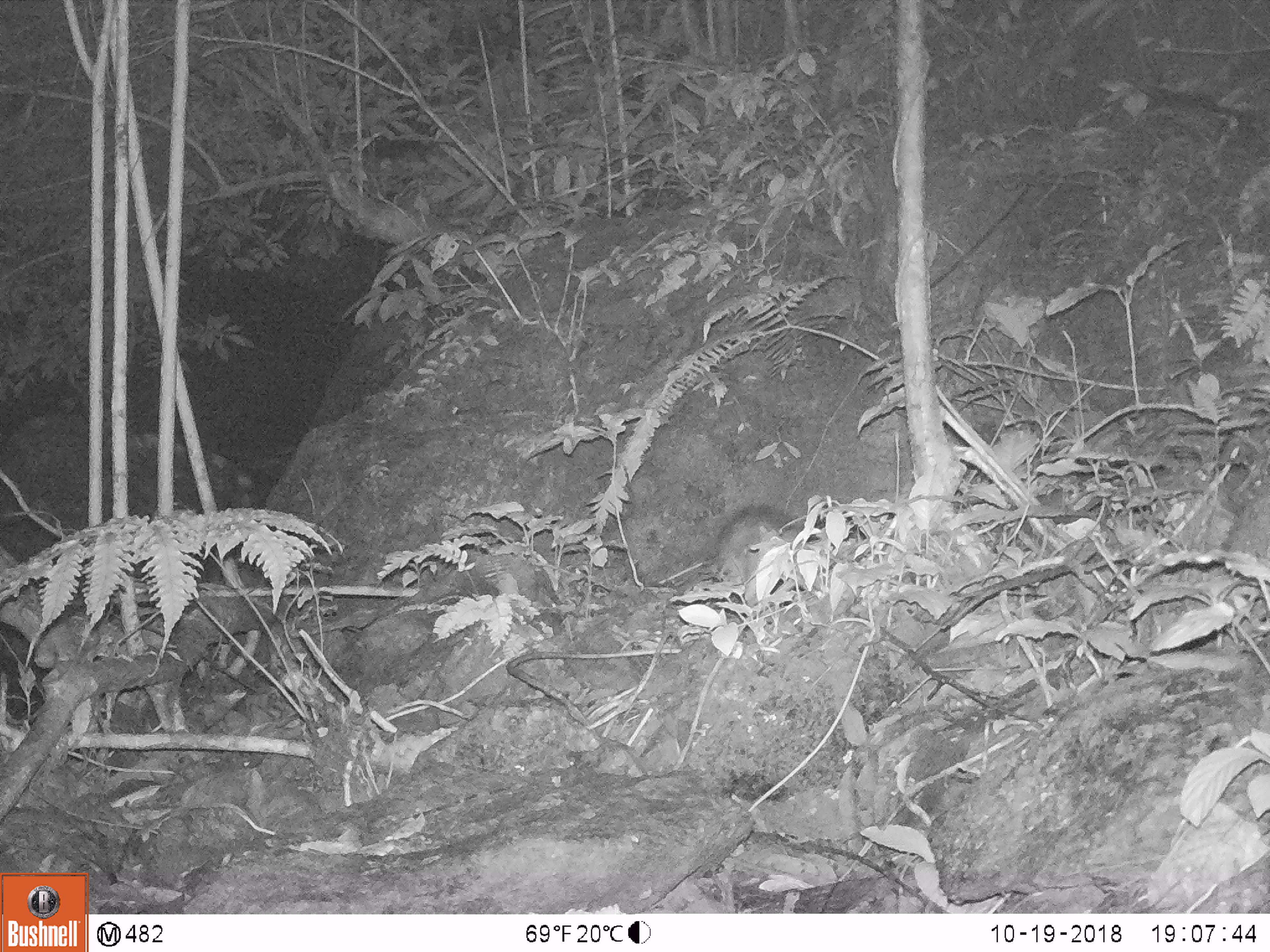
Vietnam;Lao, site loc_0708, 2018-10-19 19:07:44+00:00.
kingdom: Animalia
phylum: Chordata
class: Mammalia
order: Rodentia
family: Hystricidae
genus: Atherurus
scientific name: Atherurus macrourus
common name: asiatic brush-tailed porcupine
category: asiatic brush tailed porcupine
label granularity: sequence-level